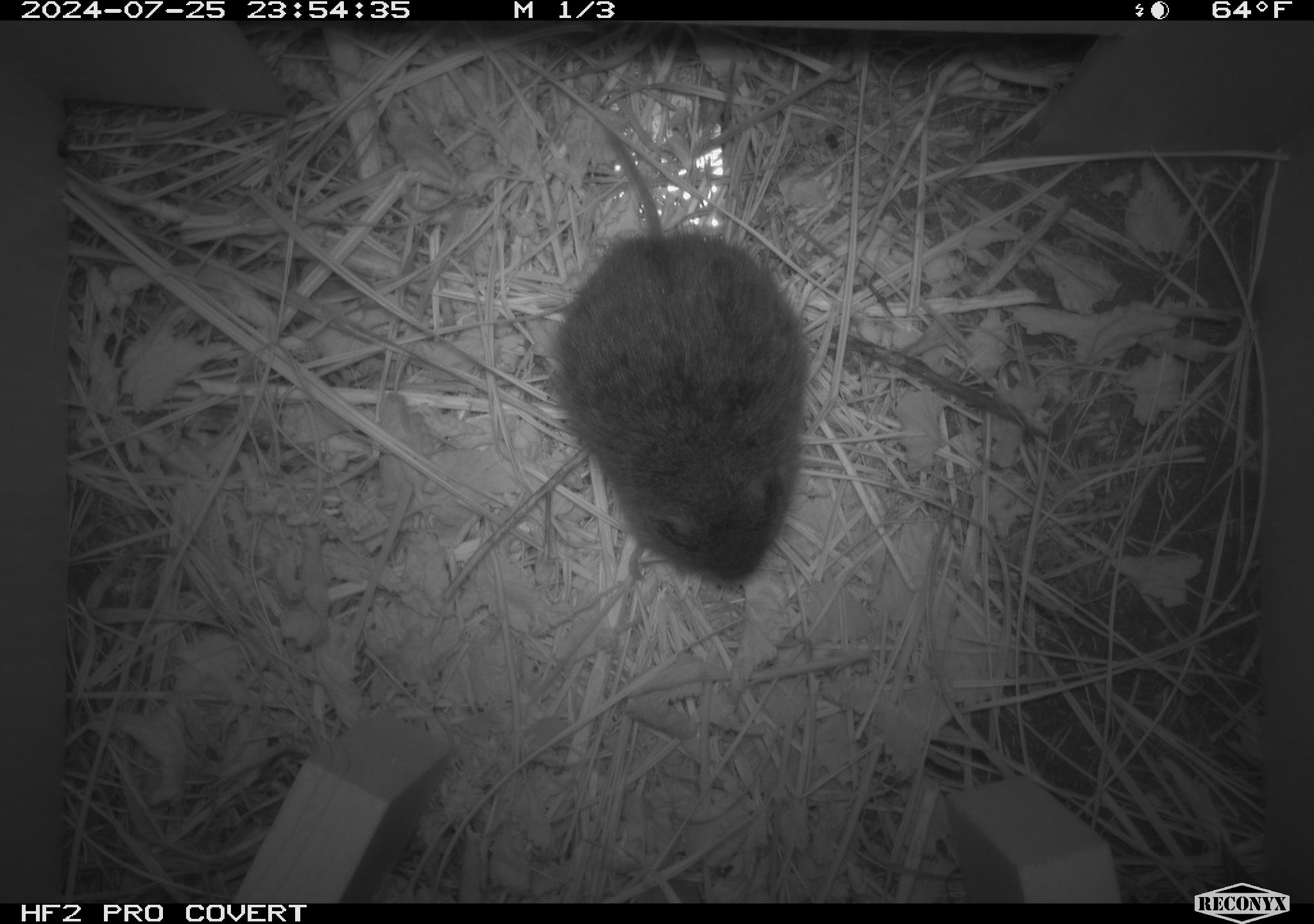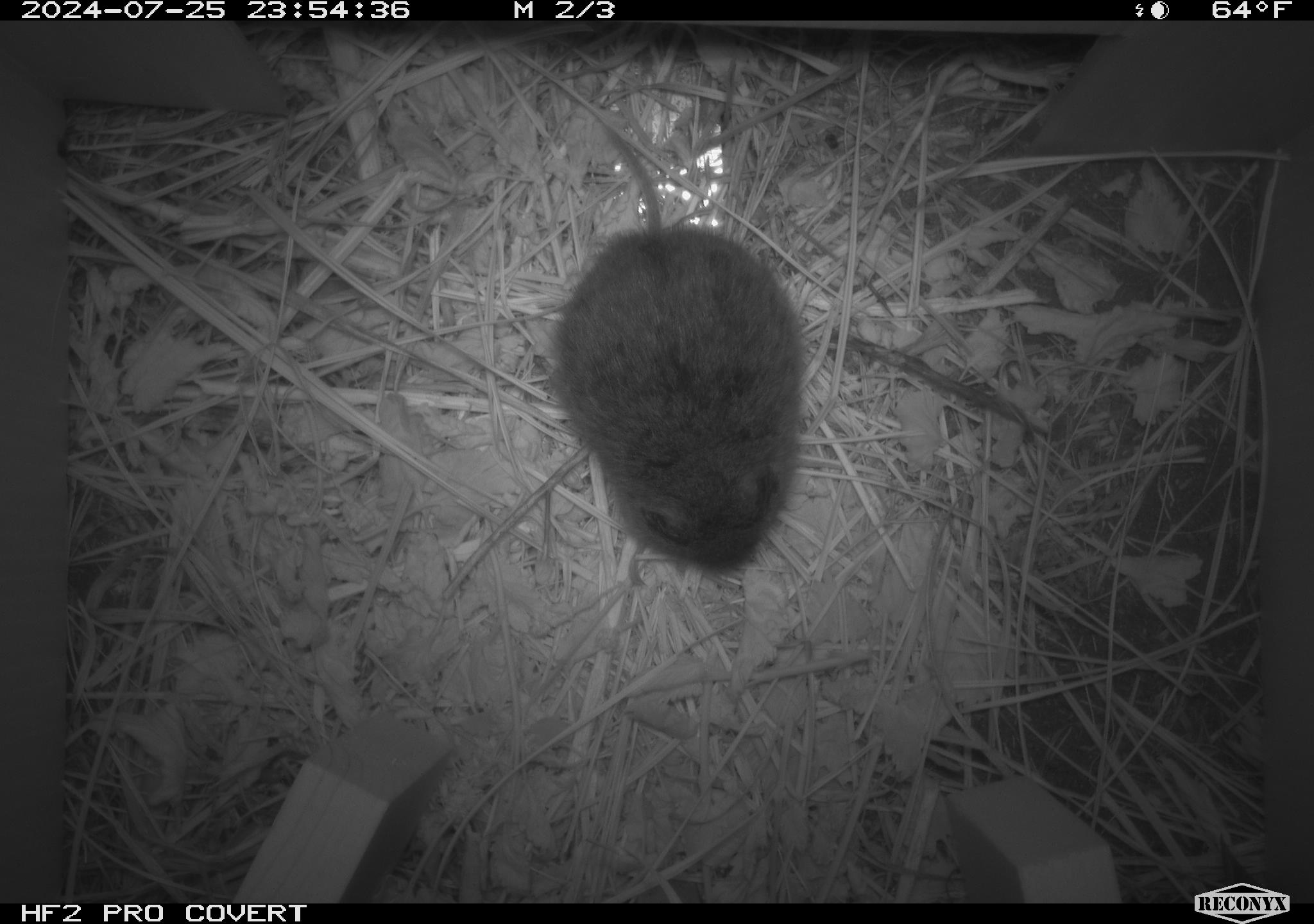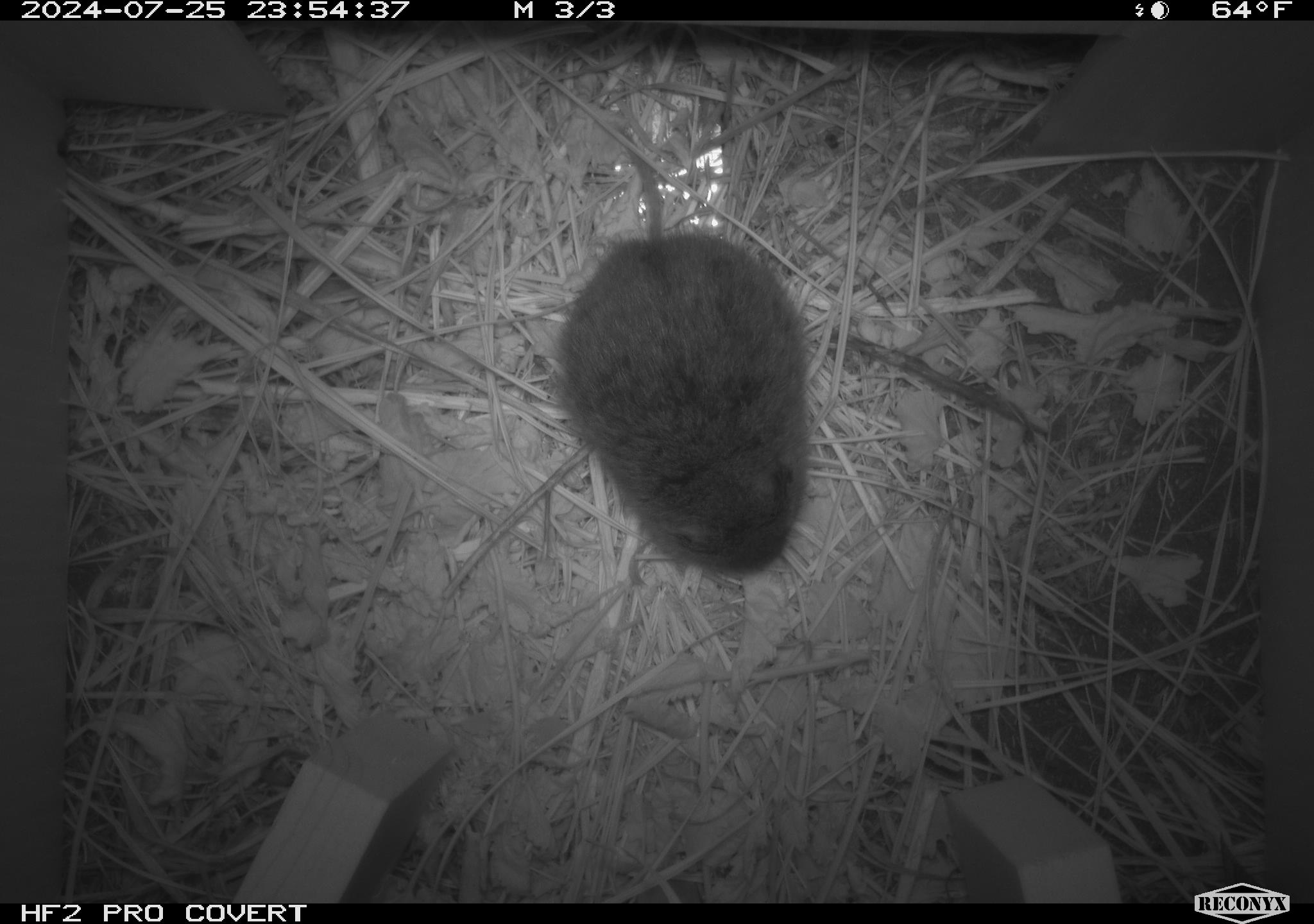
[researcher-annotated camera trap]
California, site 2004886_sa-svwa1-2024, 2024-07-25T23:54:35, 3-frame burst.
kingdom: Animalia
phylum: Chordata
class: Mammalia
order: Rodentia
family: Cricetidae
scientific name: Arvicolinae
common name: voles, lemmings, and muskrats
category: arvicolinae subfamily